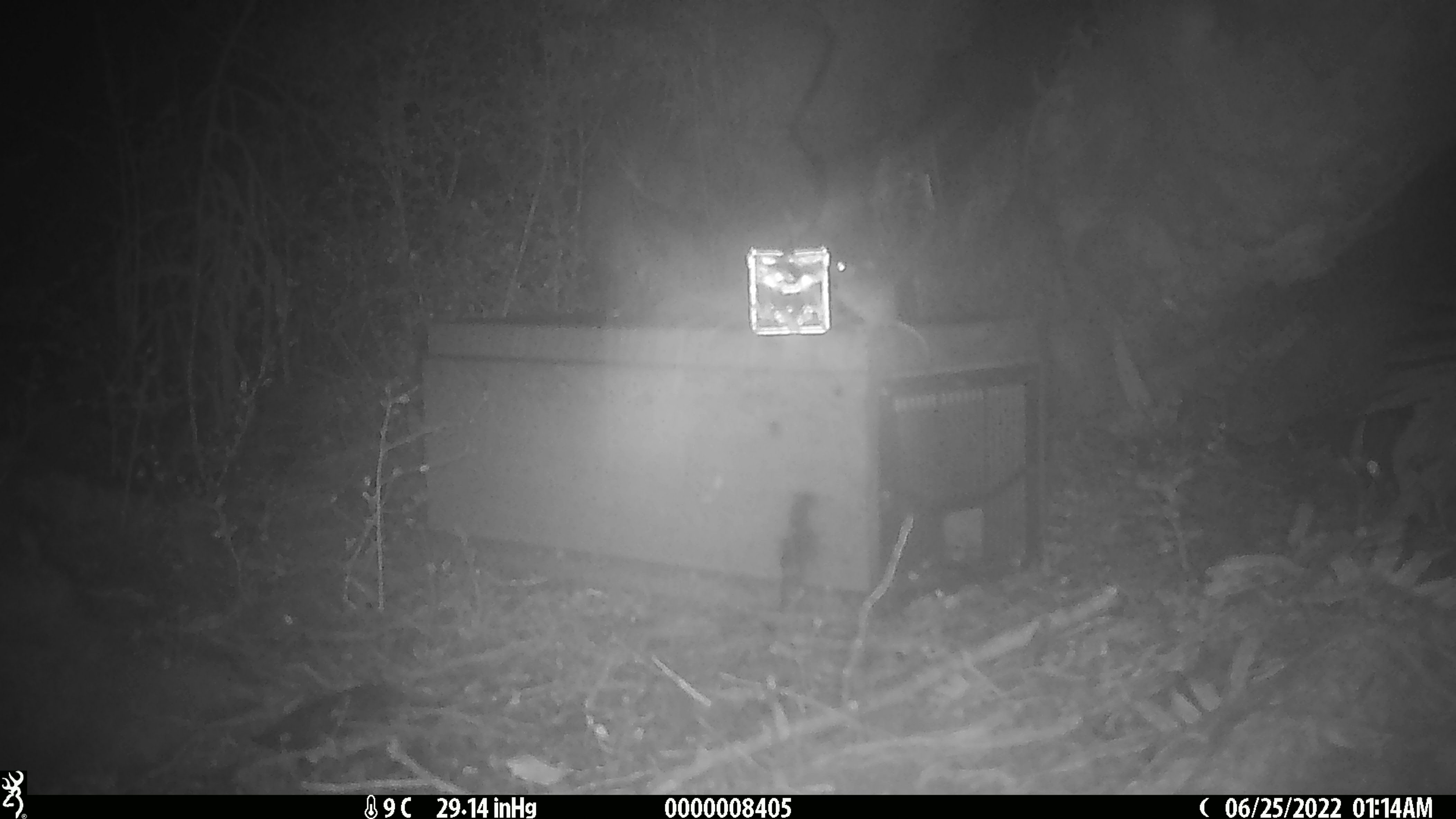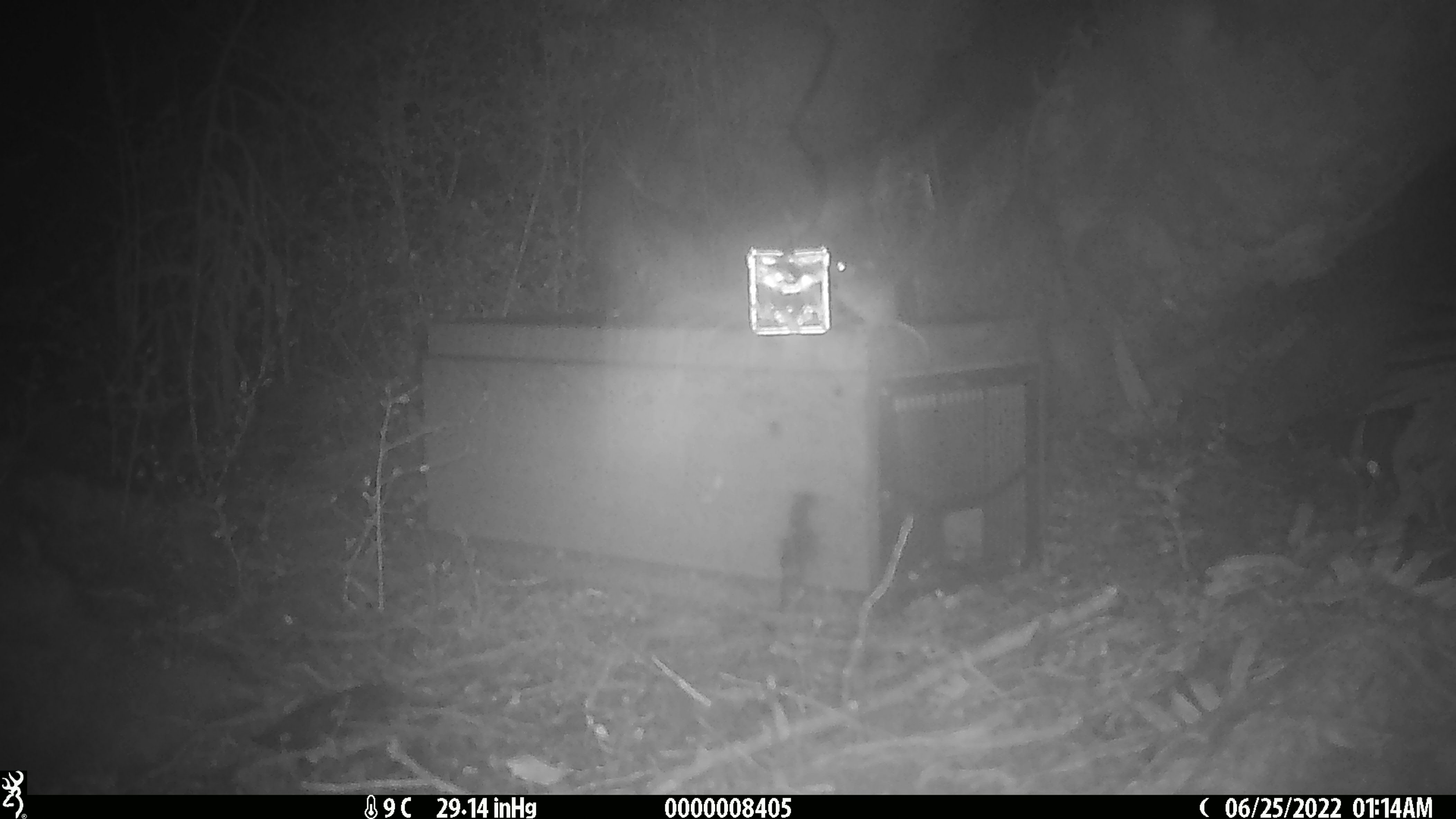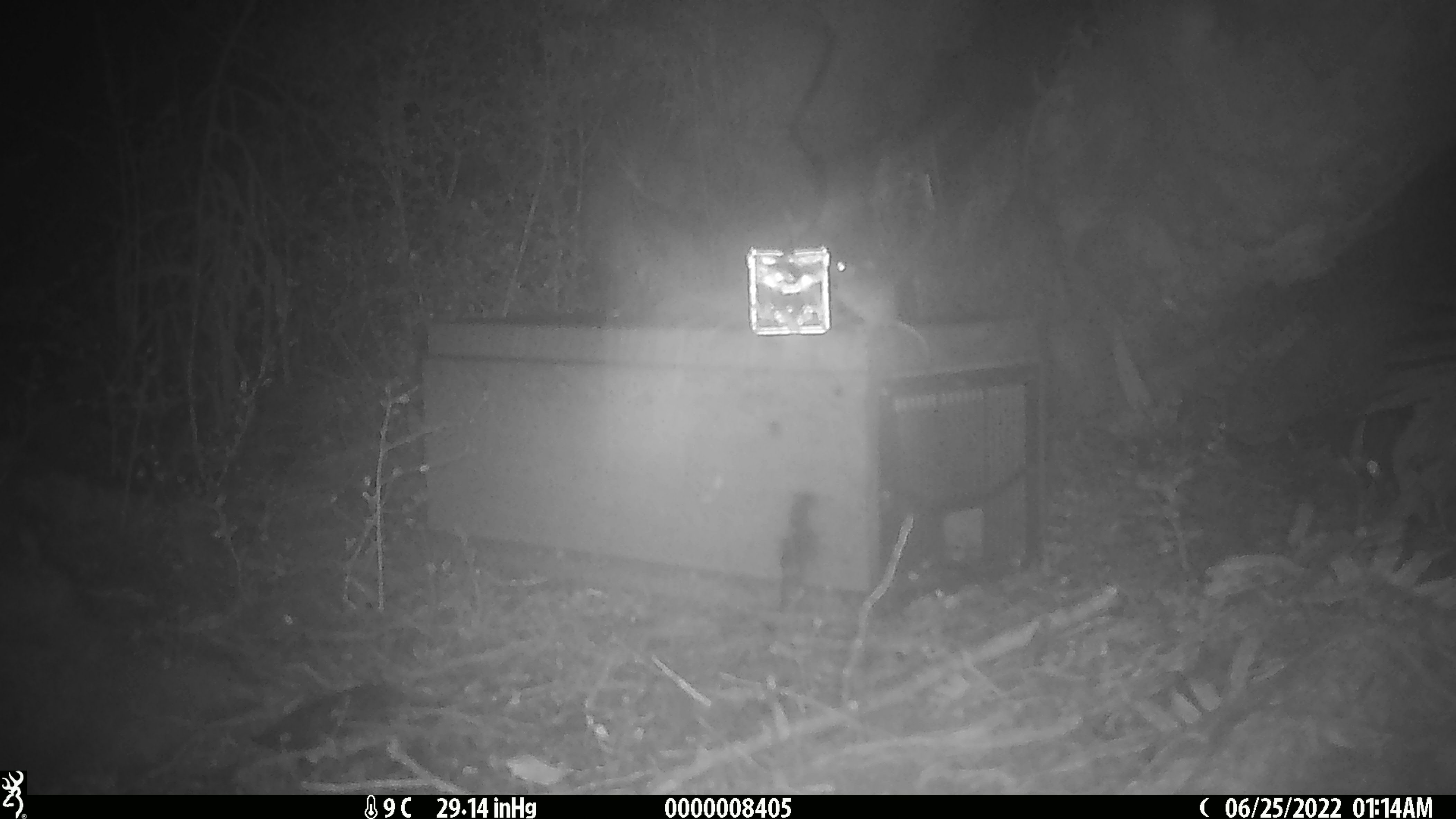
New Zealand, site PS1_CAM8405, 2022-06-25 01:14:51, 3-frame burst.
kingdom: Animalia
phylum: Chordata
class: Mammalia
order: Rodentia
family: Muridae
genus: Mus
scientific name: Mus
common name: mouse